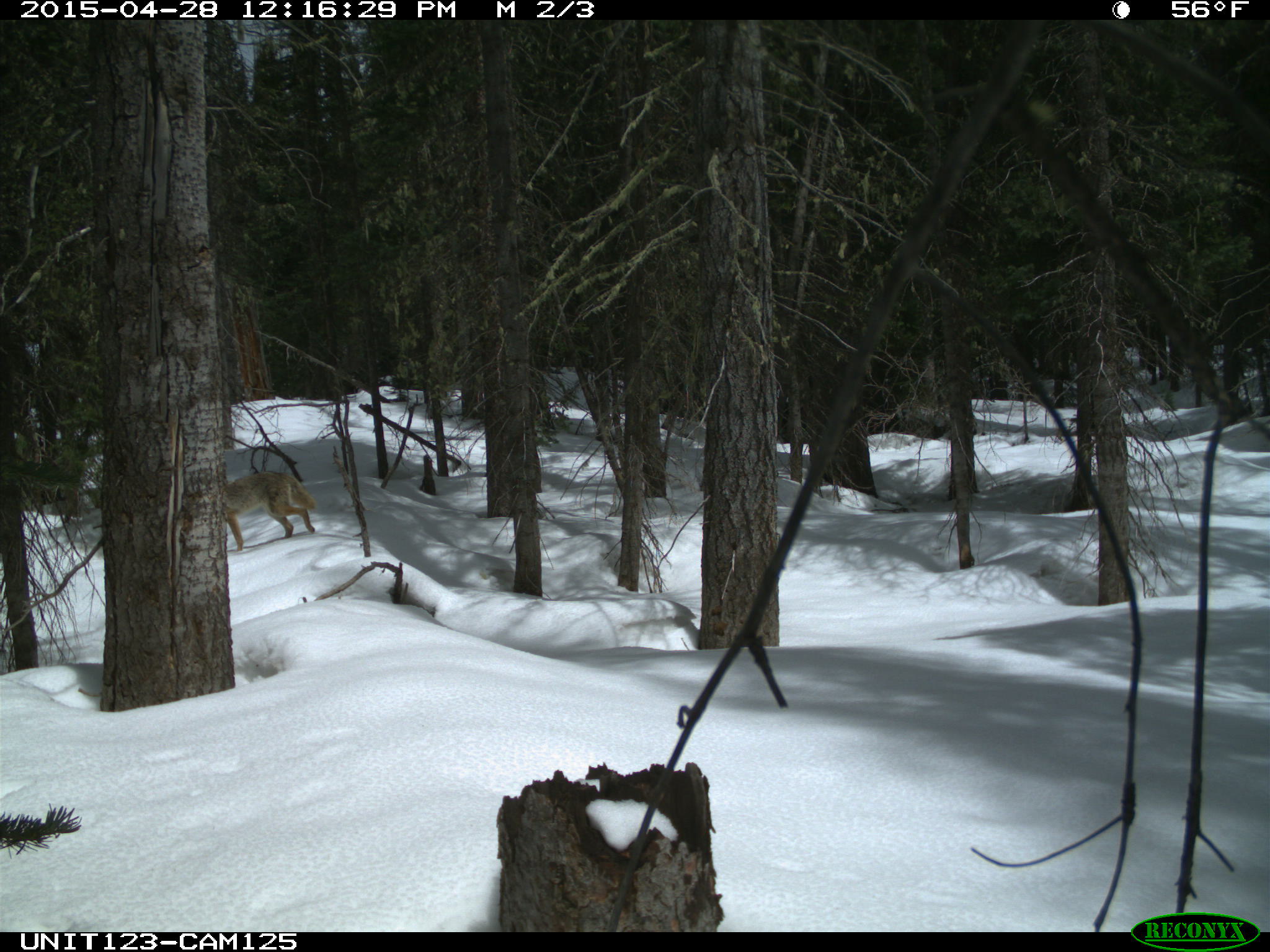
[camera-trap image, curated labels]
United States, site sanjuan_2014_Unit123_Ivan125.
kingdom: Animalia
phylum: Chordata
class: Mammalia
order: Carnivora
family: Canidae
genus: Canis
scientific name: Canis latrans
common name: coyote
Canis latrans (coyote).